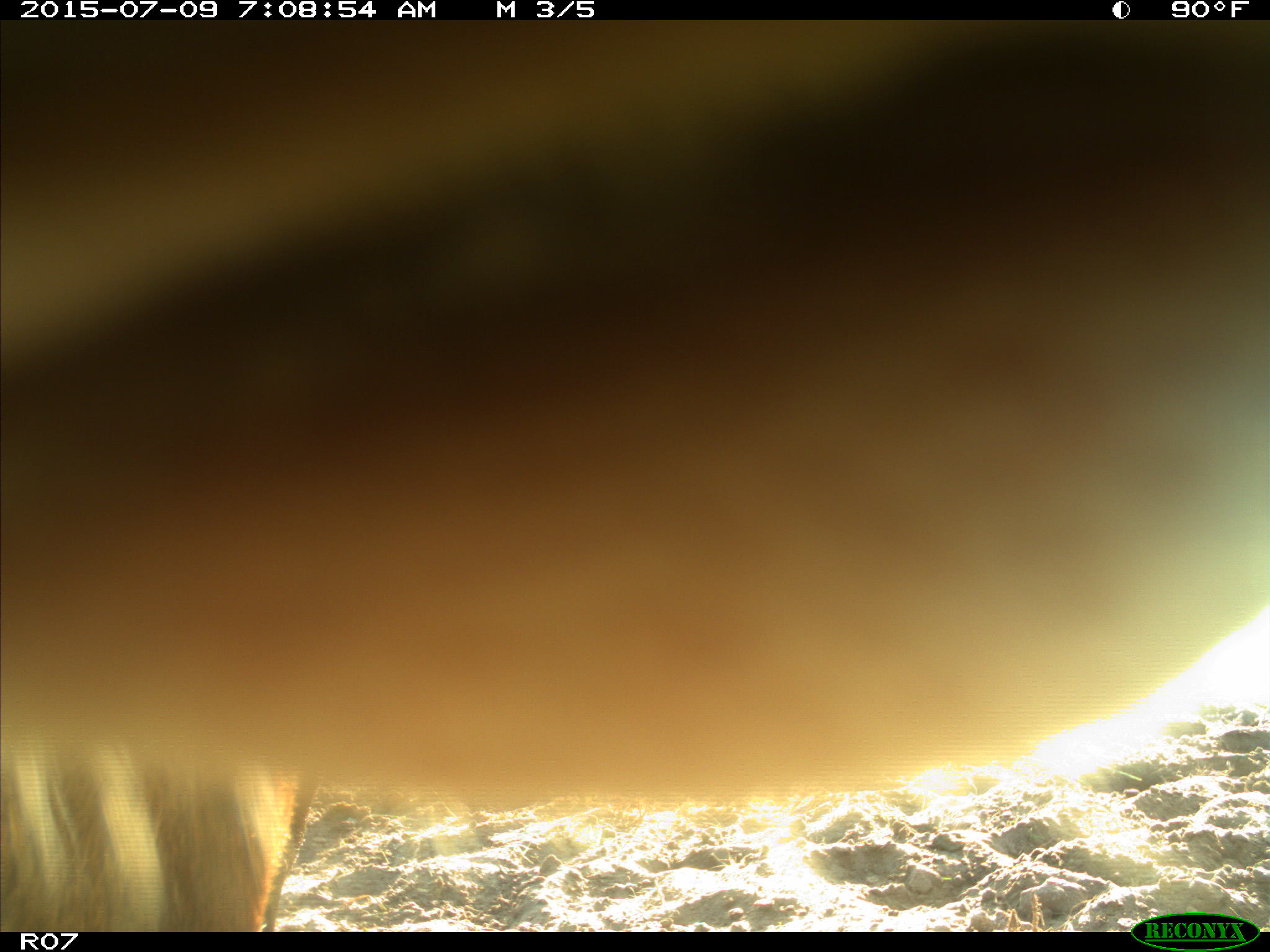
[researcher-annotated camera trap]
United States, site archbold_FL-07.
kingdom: Animalia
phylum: Chordata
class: Mammalia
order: Artiodactyla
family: Bovidae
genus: Bos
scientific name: Bos taurus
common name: domestic cow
Bos taurus (domestic cow).